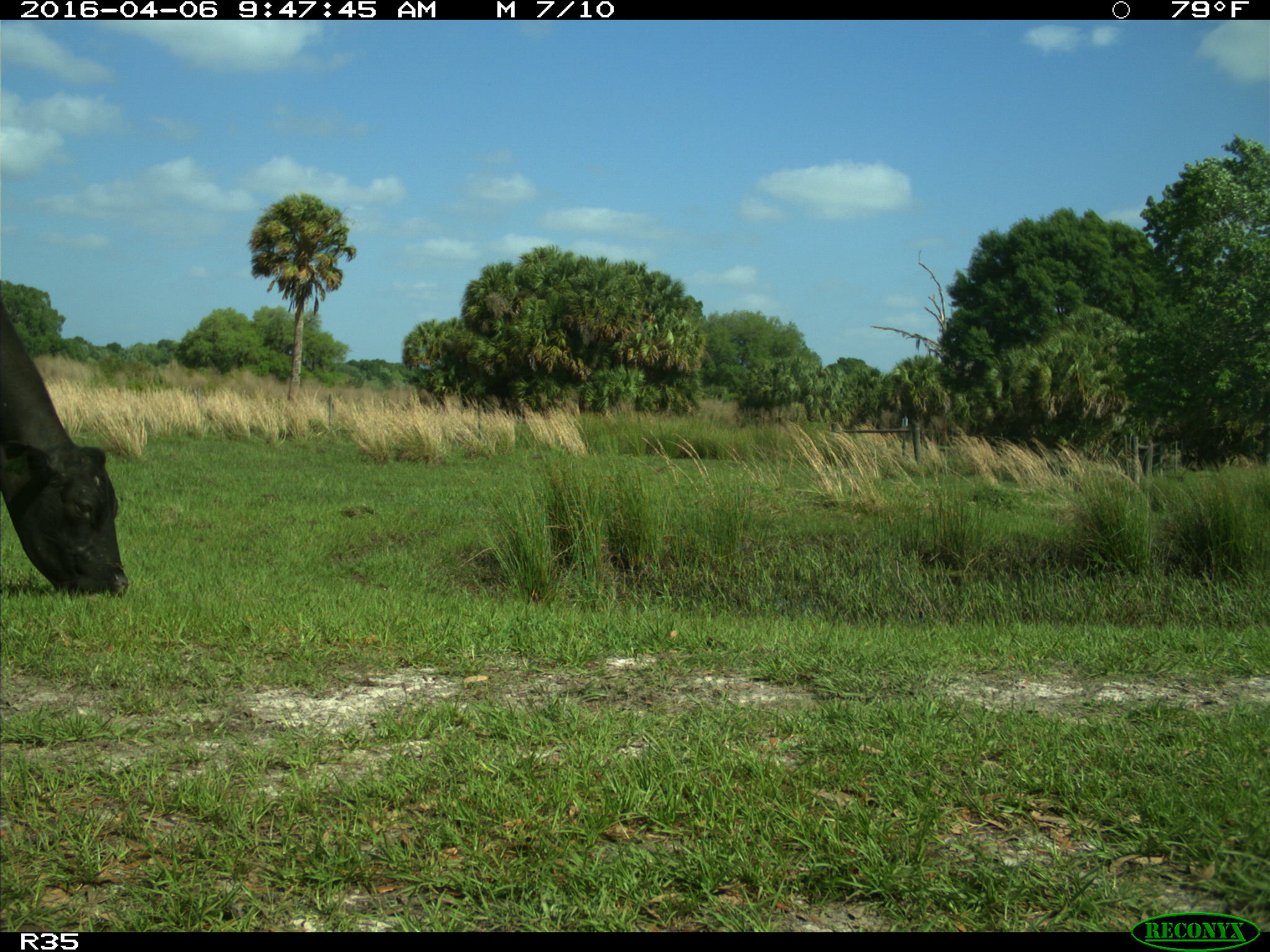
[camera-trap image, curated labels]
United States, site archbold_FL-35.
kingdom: Animalia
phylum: Chordata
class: Mammalia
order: Artiodactyla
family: Bovidae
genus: Bos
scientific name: Bos taurus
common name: domestic cow